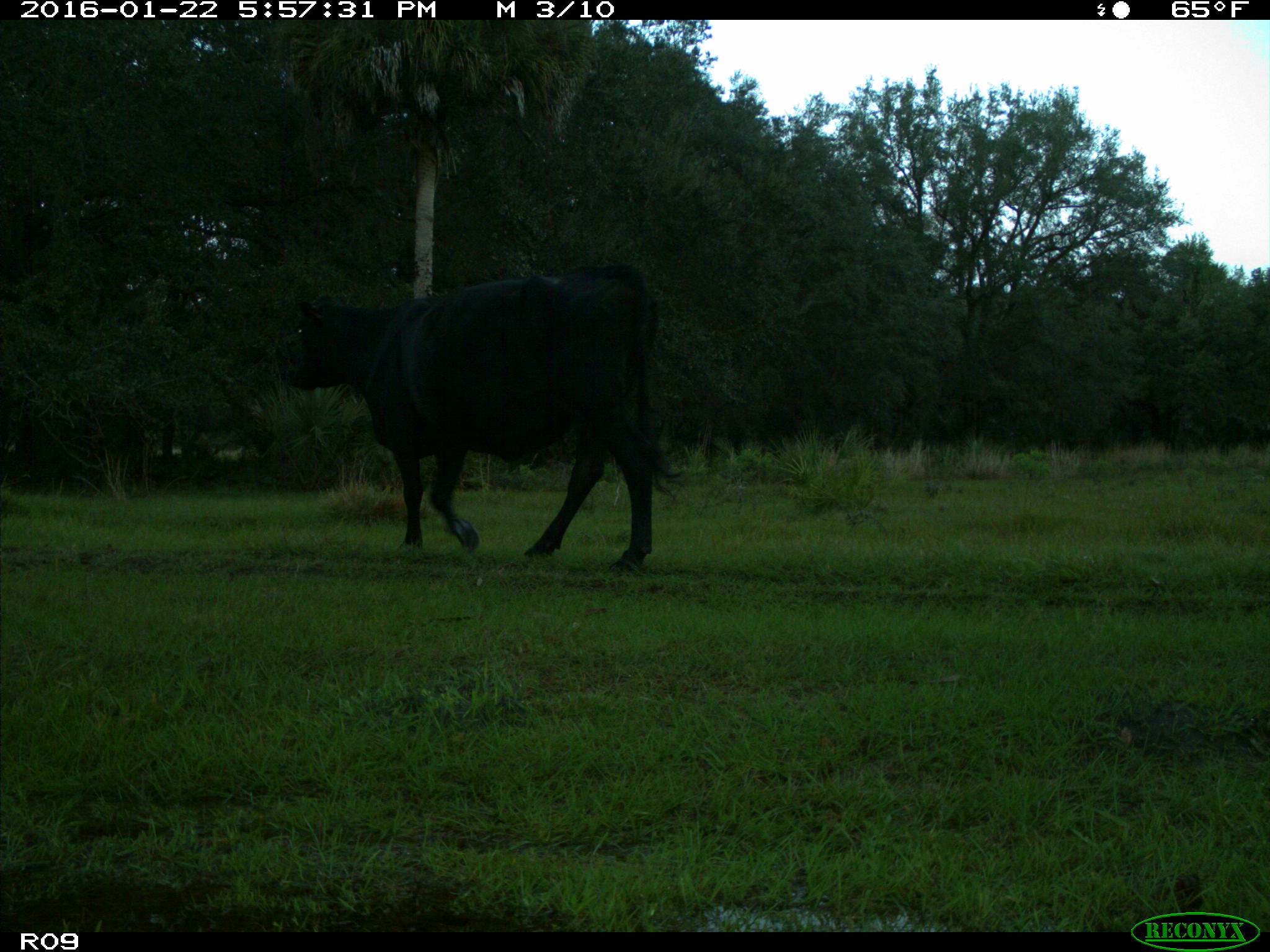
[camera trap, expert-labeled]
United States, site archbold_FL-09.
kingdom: Animalia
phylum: Chordata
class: Mammalia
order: Artiodactyla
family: Bovidae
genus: Bos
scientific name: Bos taurus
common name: domestic cow